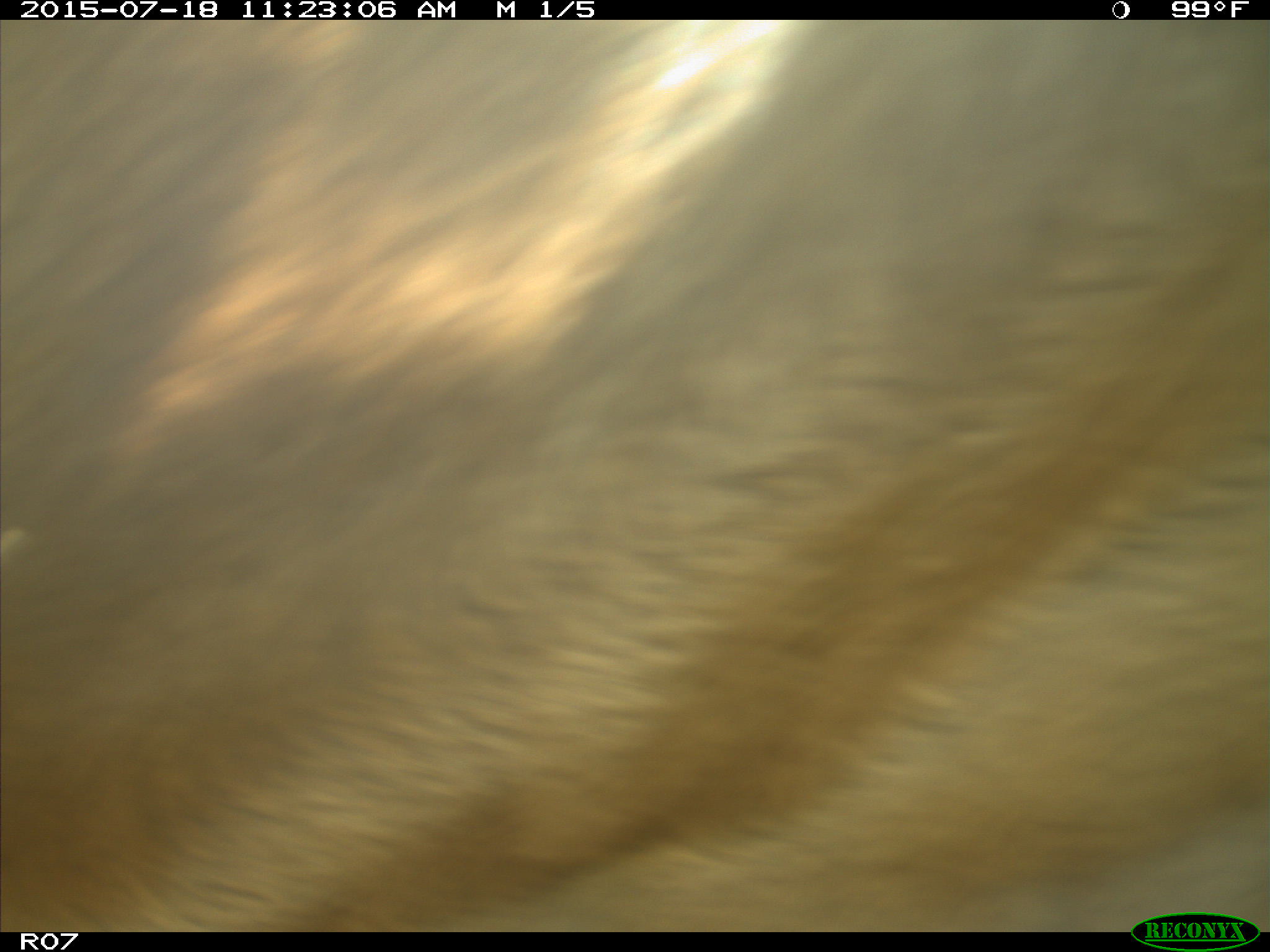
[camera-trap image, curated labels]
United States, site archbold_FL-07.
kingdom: Animalia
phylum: Chordata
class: Mammalia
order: Artiodactyla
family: Bovidae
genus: Bos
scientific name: Bos taurus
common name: domestic cow